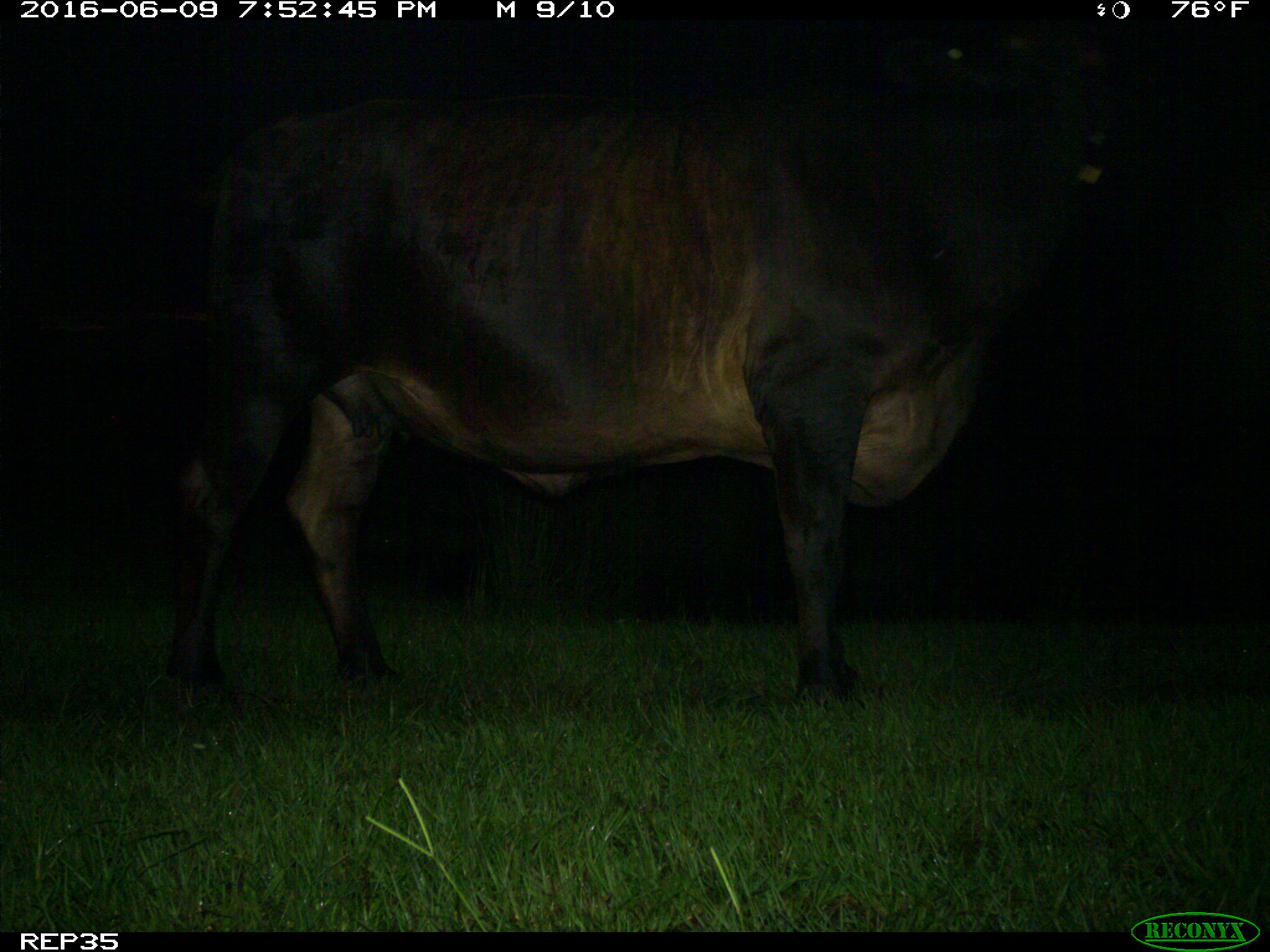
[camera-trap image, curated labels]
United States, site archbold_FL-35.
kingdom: Animalia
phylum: Chordata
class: Mammalia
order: Artiodactyla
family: Bovidae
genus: Bos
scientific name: Bos taurus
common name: domestic cow